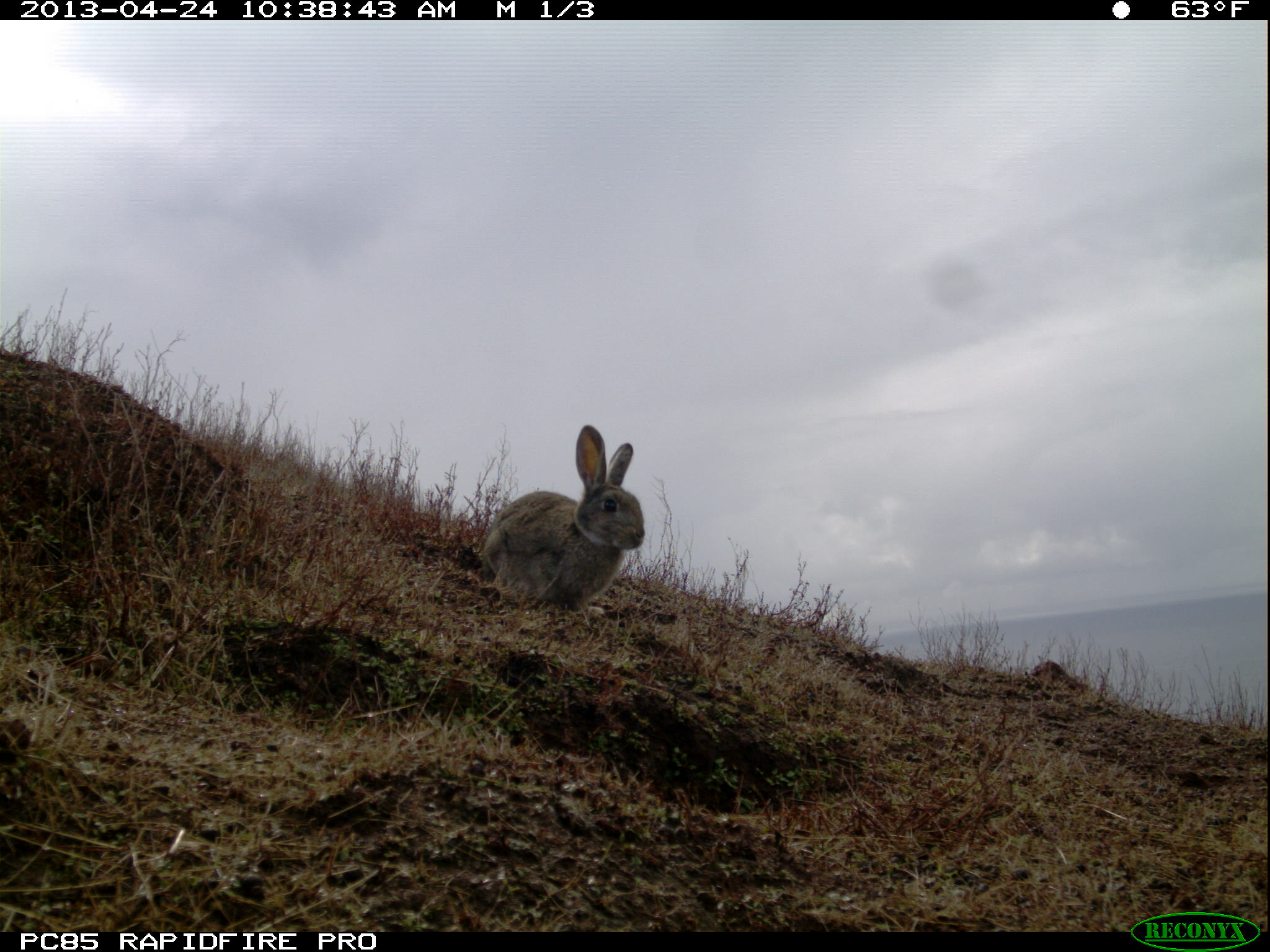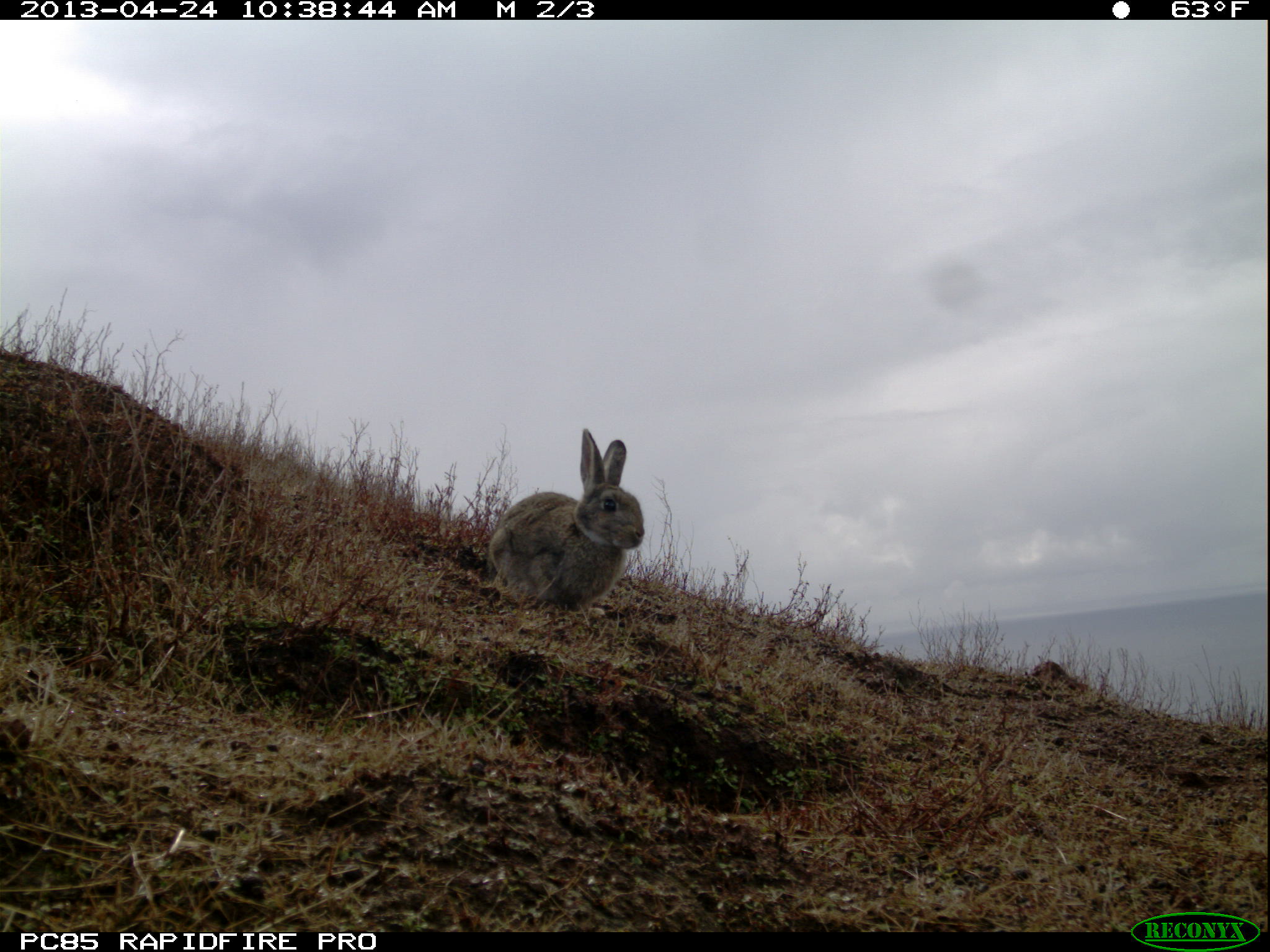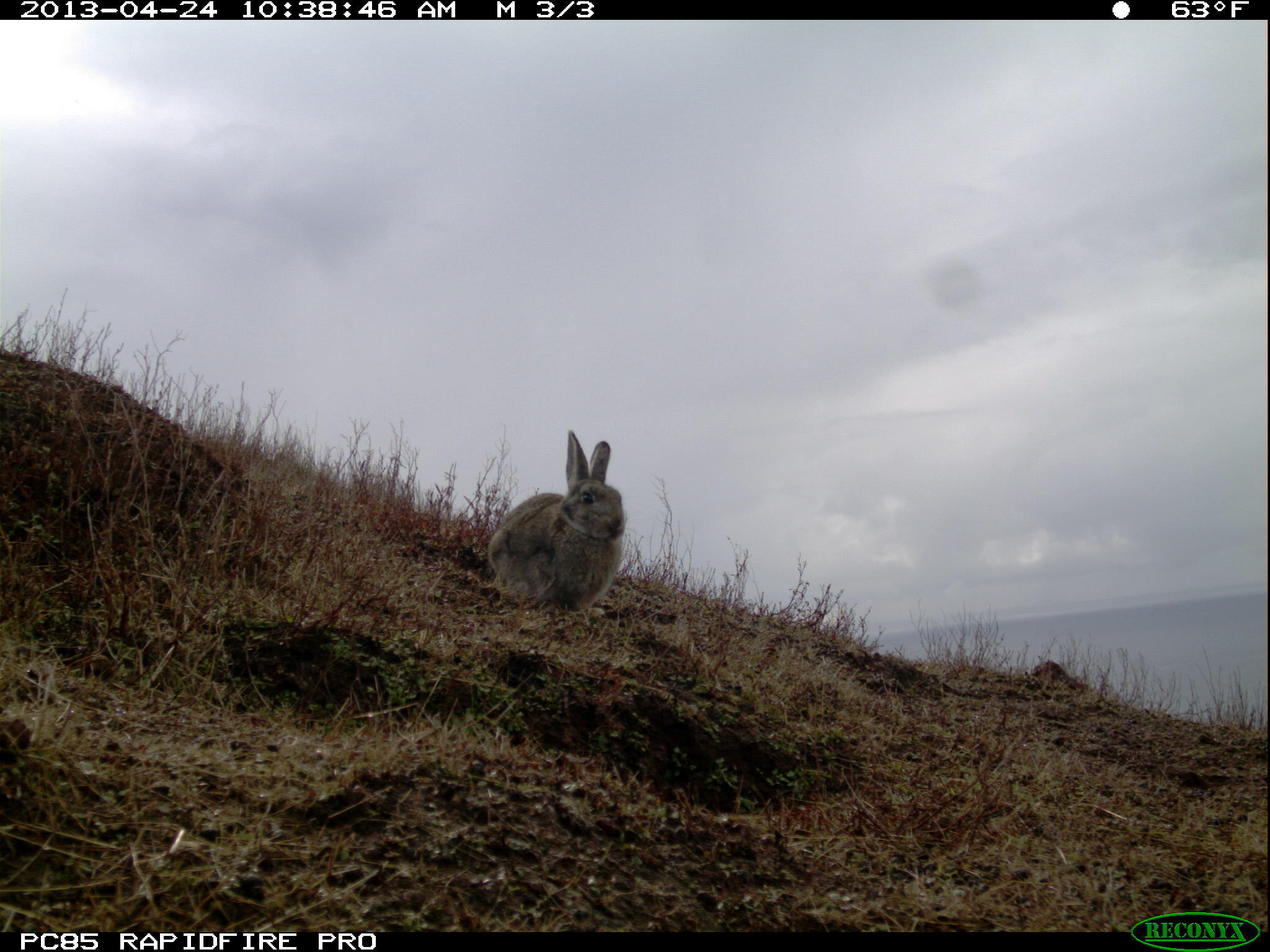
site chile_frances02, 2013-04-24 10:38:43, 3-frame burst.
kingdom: Animalia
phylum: Chordata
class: Mammalia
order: Lagomorpha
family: Leporidae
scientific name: Leporidae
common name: rabbits and hares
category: rabbit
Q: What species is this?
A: Rabbit (rabbits and hares) (Leporidae).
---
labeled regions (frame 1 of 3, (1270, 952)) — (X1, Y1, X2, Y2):
rabbit: (476, 425, 647, 617)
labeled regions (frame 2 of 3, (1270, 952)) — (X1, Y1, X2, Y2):
rabbit: (482, 431, 646, 614)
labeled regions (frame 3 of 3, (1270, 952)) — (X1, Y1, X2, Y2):
rabbit: (481, 431, 626, 615)